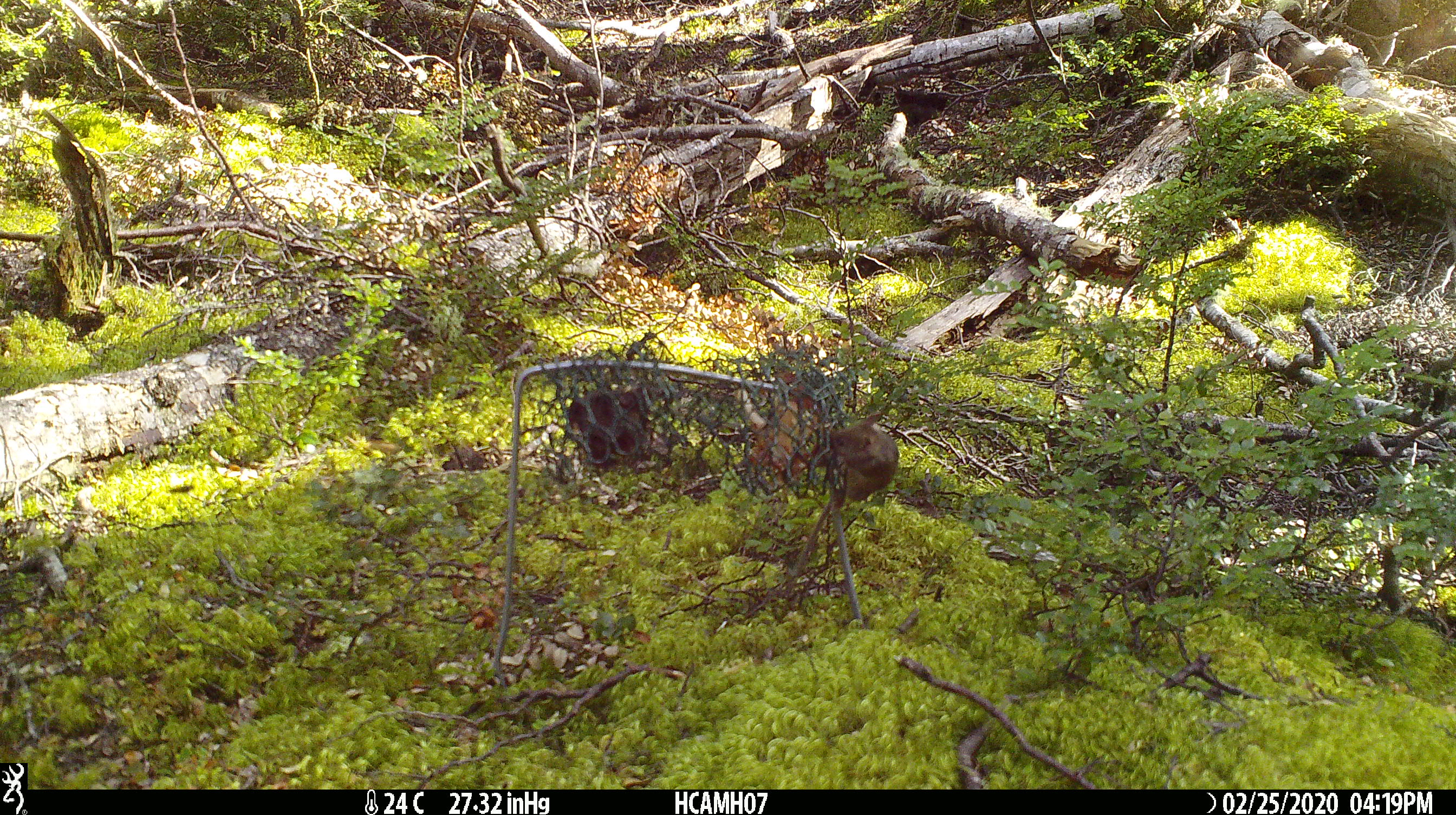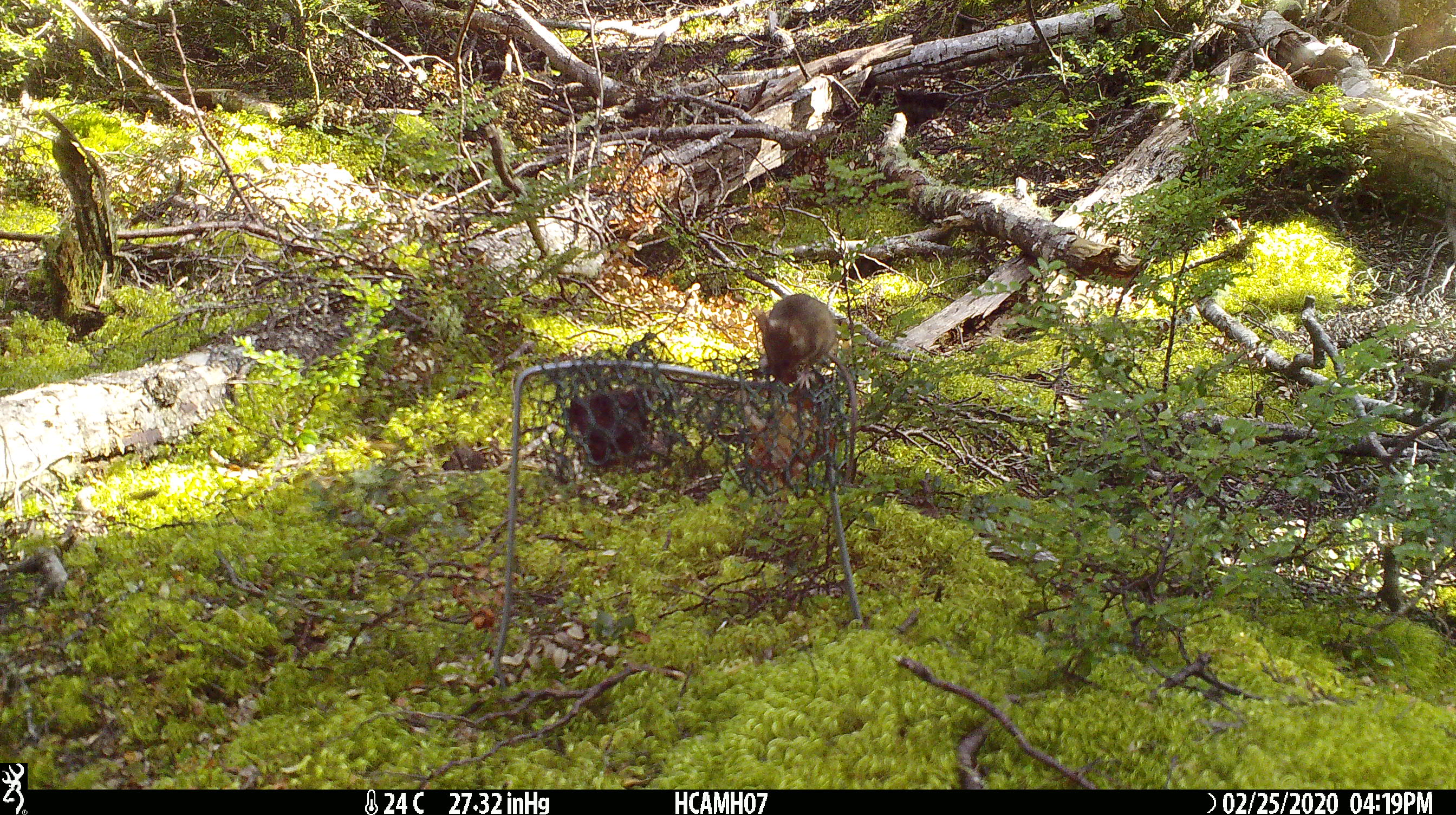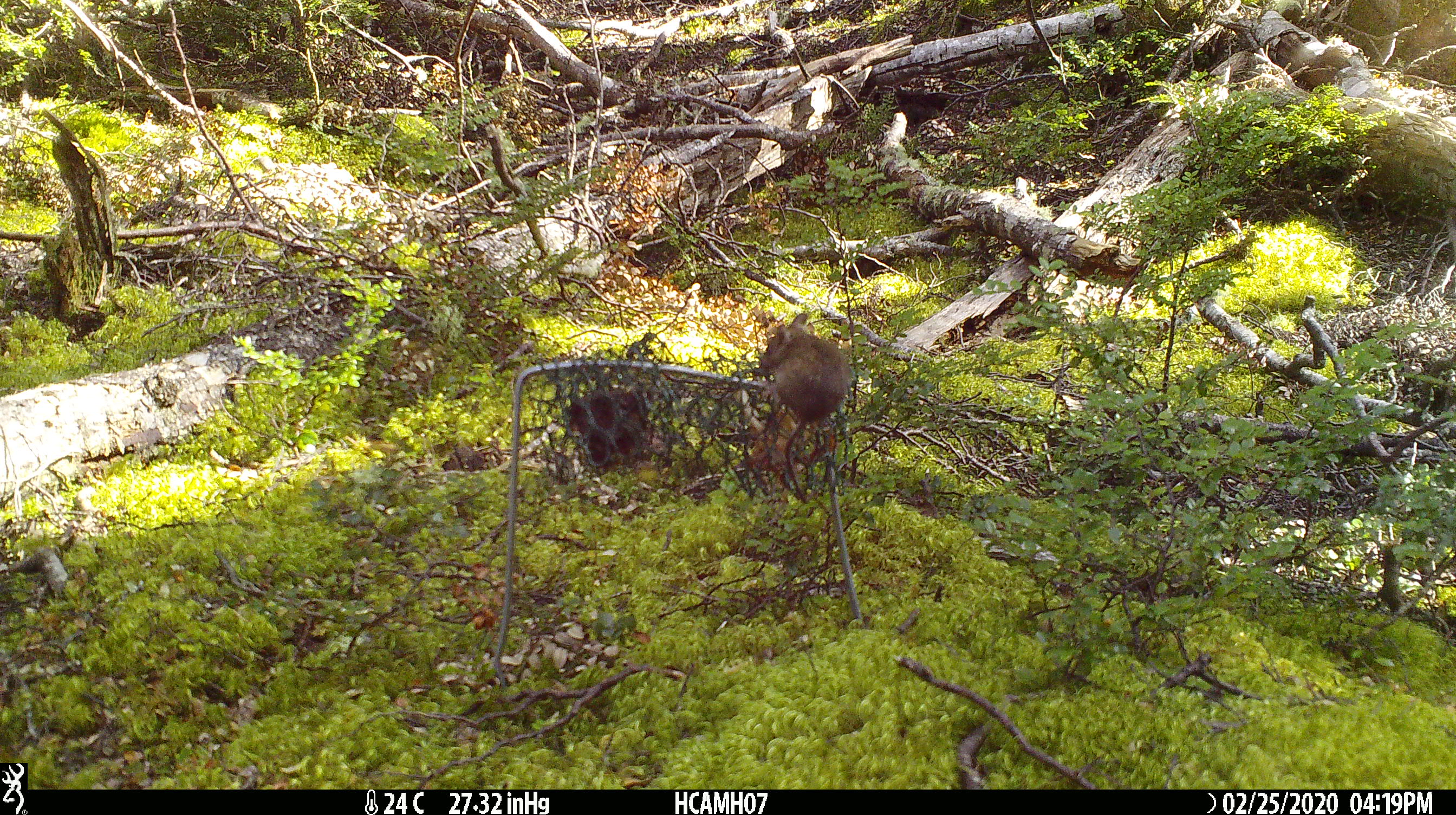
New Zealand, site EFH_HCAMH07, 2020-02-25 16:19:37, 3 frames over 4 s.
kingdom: Animalia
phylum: Chordata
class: Mammalia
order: Rodentia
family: Muridae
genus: Mus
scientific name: Mus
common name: mouse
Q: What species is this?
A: Mouse (Mus).